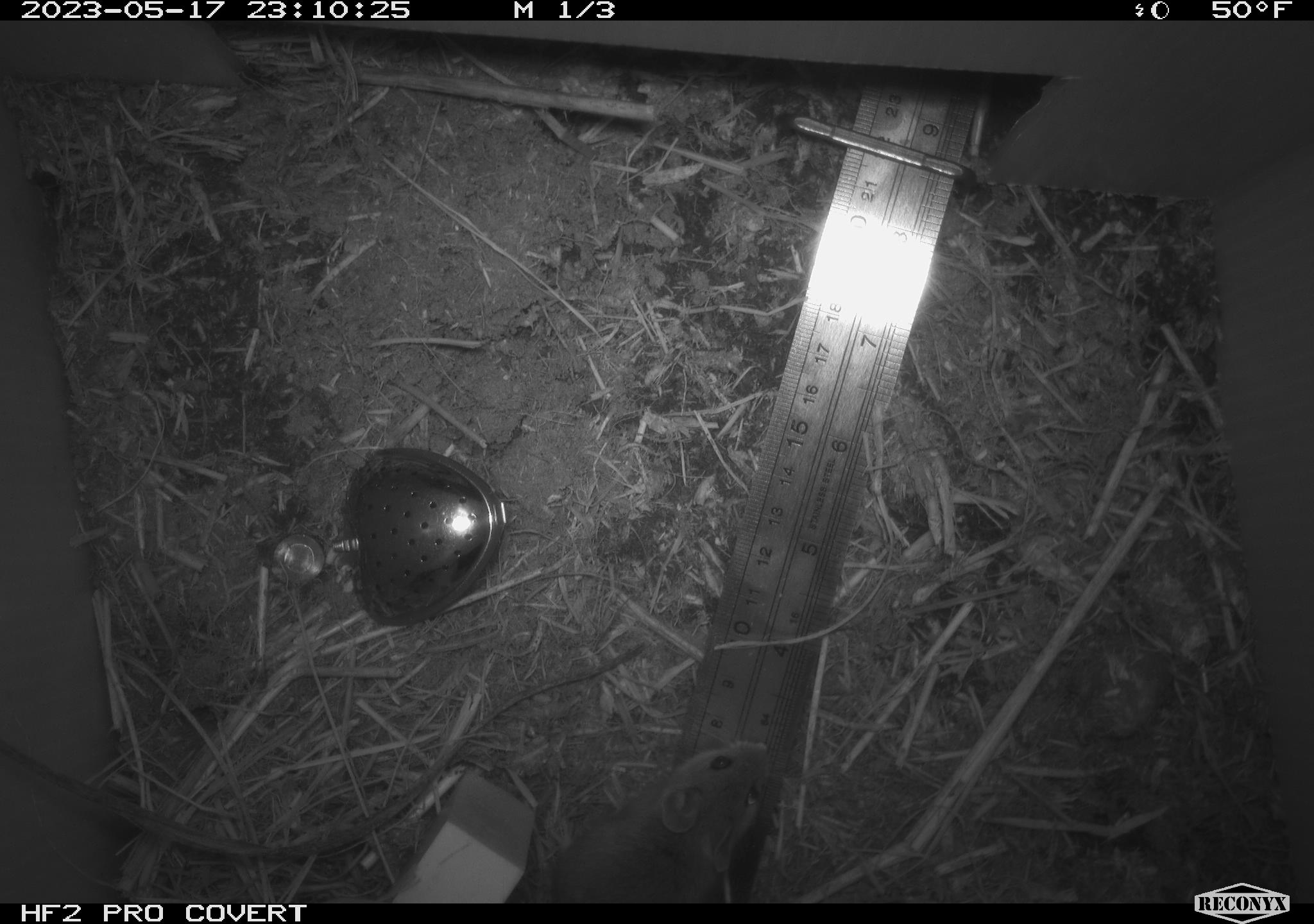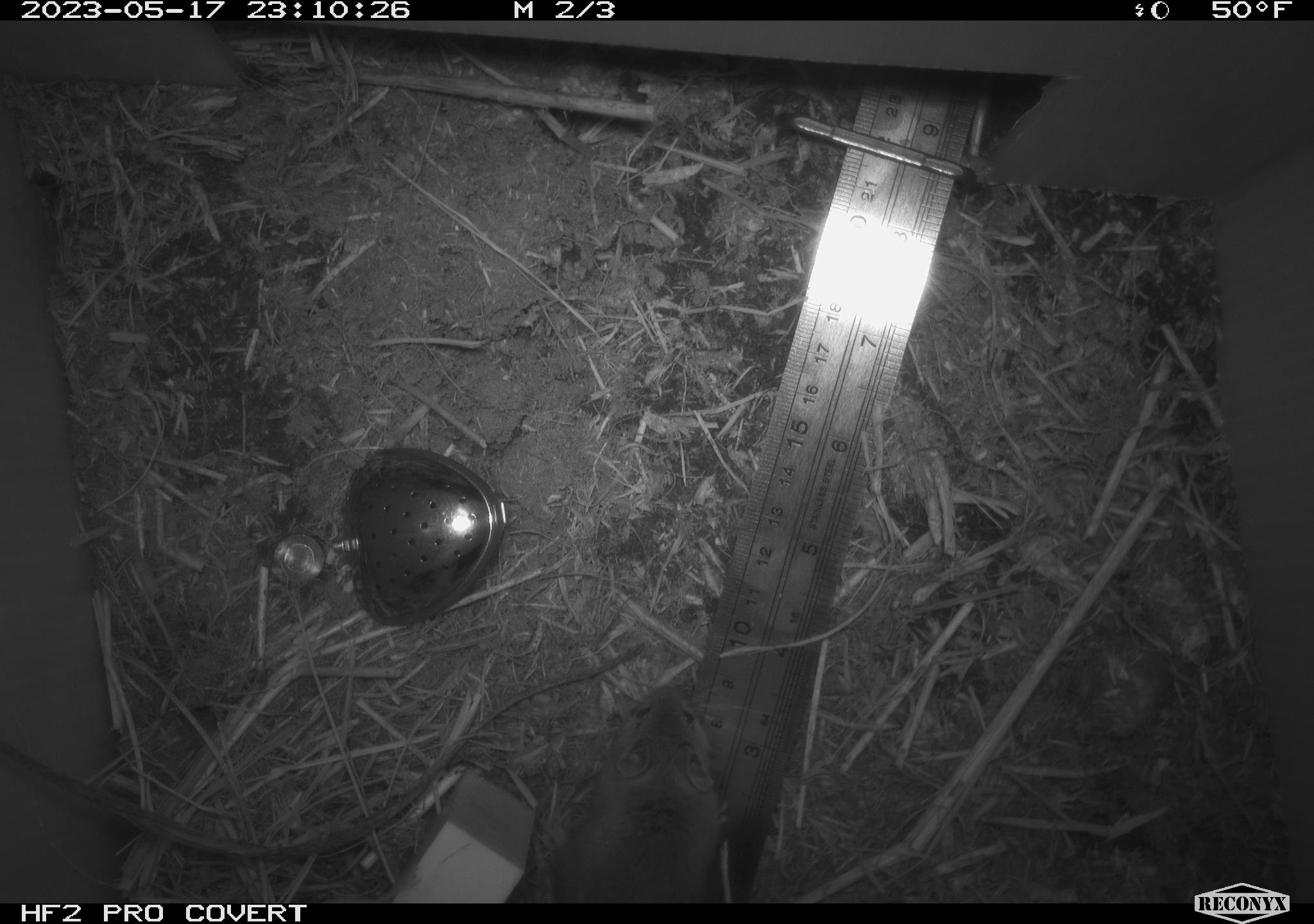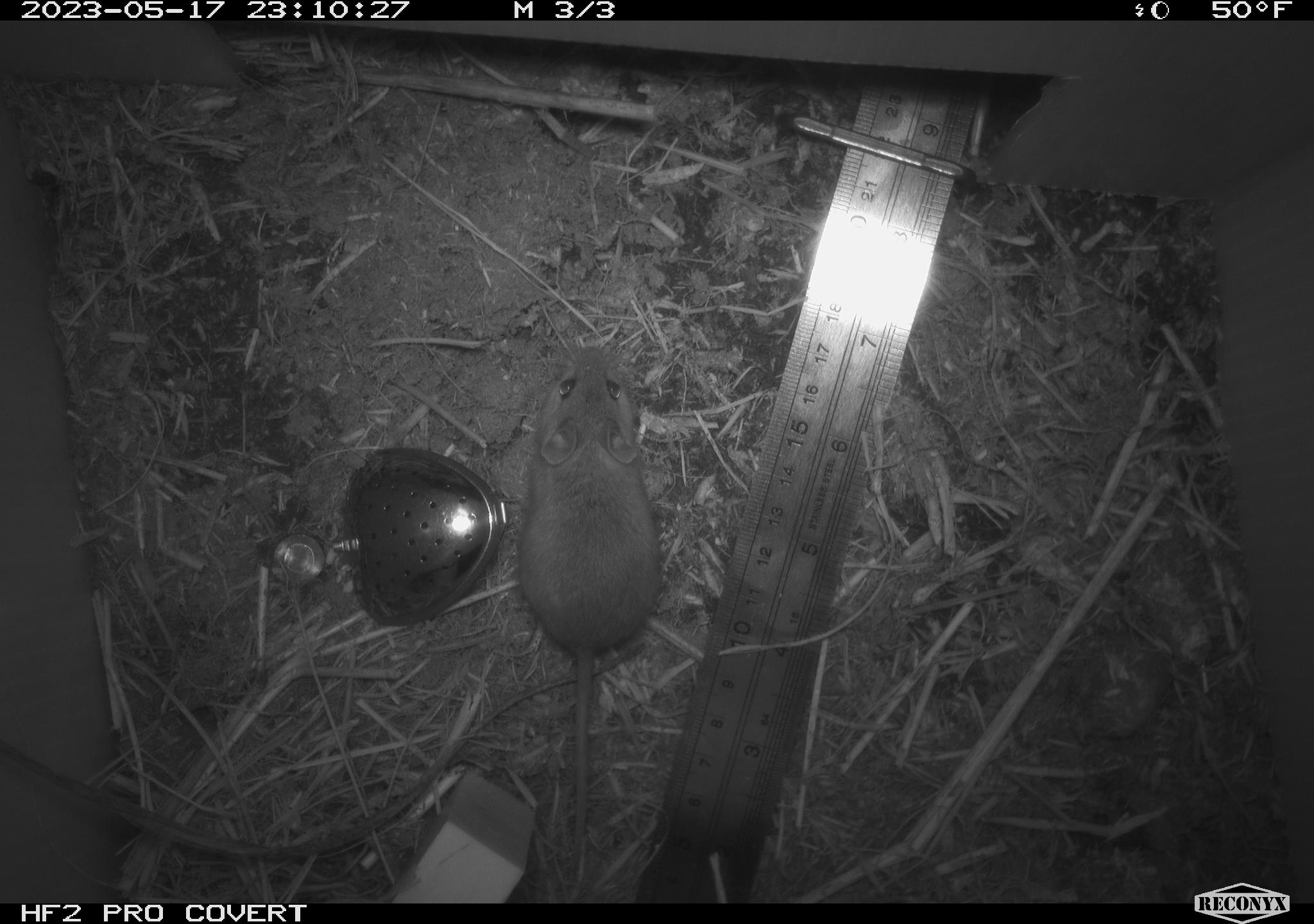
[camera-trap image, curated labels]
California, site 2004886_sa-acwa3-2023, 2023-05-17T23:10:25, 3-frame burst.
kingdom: Animalia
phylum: Chordata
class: Mammalia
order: Rodentia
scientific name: Rodentia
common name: mouse species